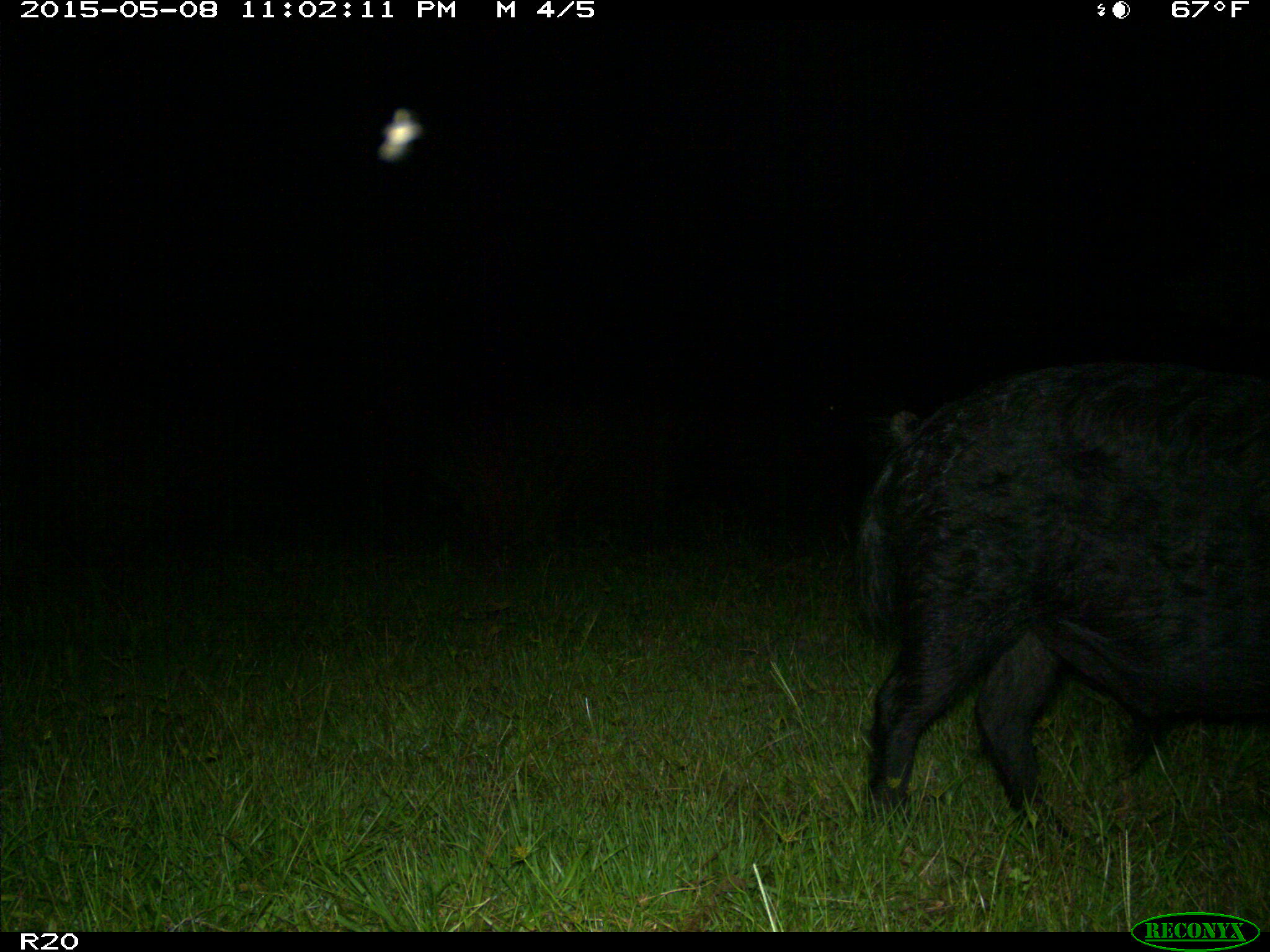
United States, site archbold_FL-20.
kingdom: Animalia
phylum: Chordata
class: Mammalia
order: Artiodactyla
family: Suidae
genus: Sus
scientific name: Sus scrofa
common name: wild boar